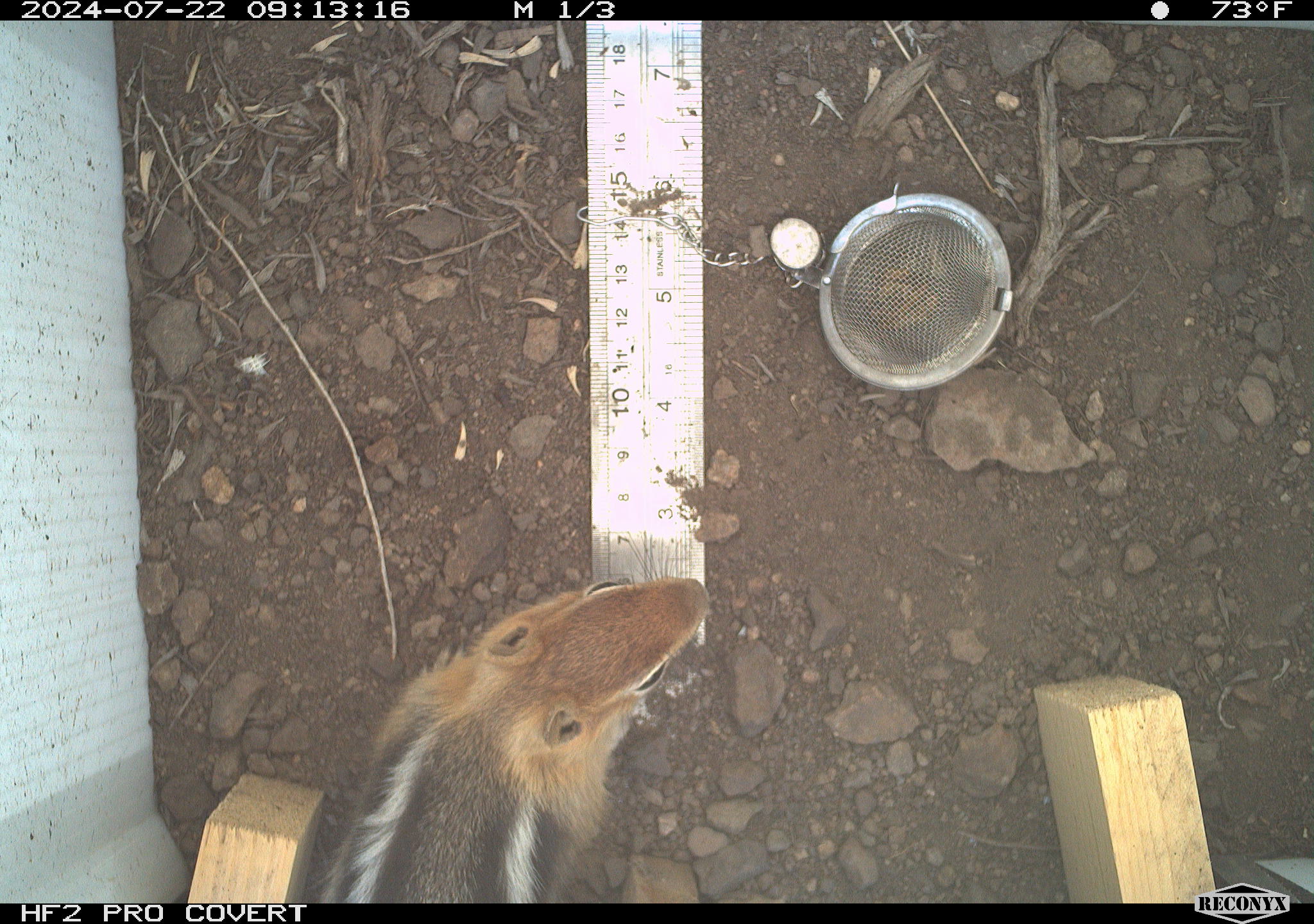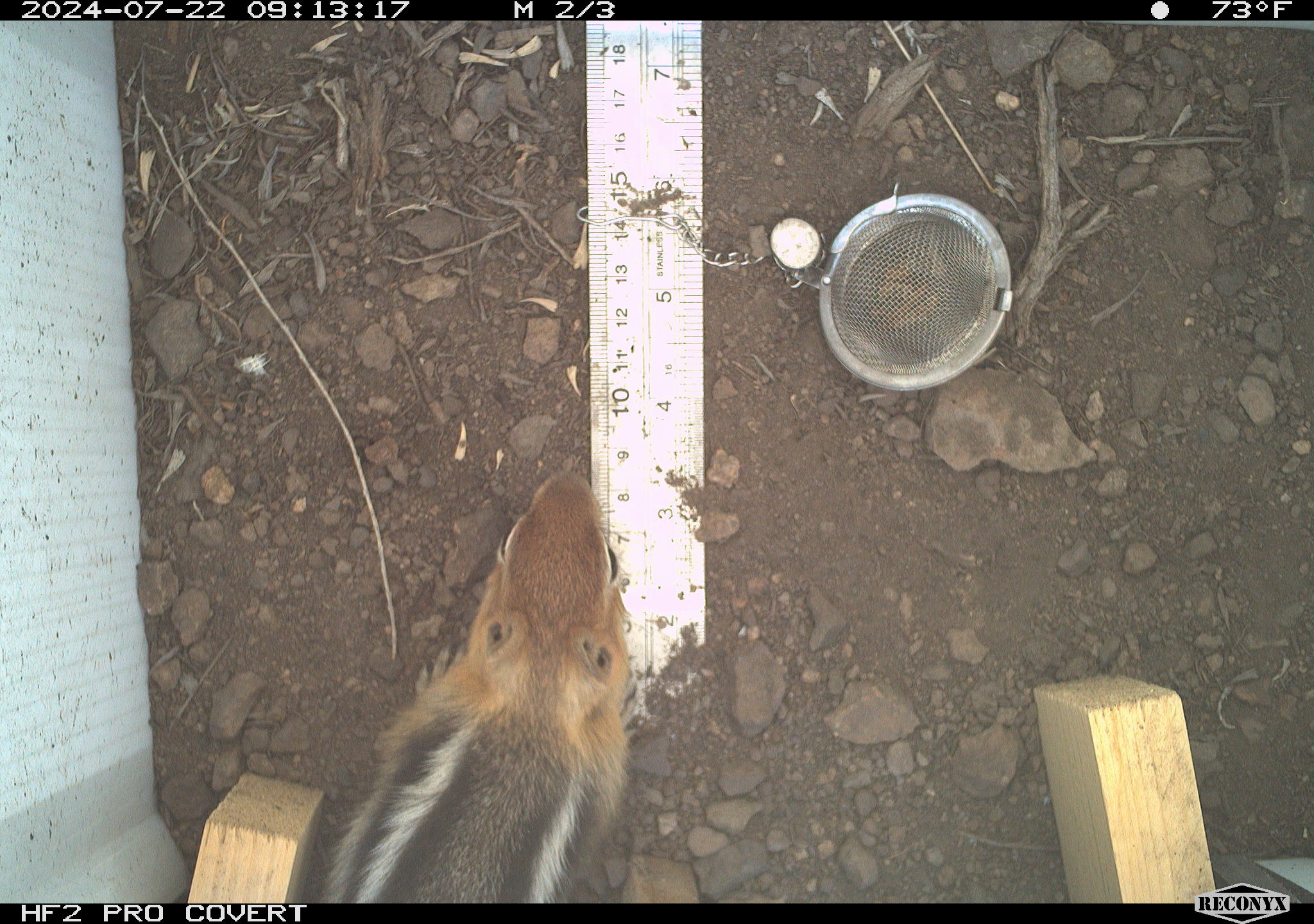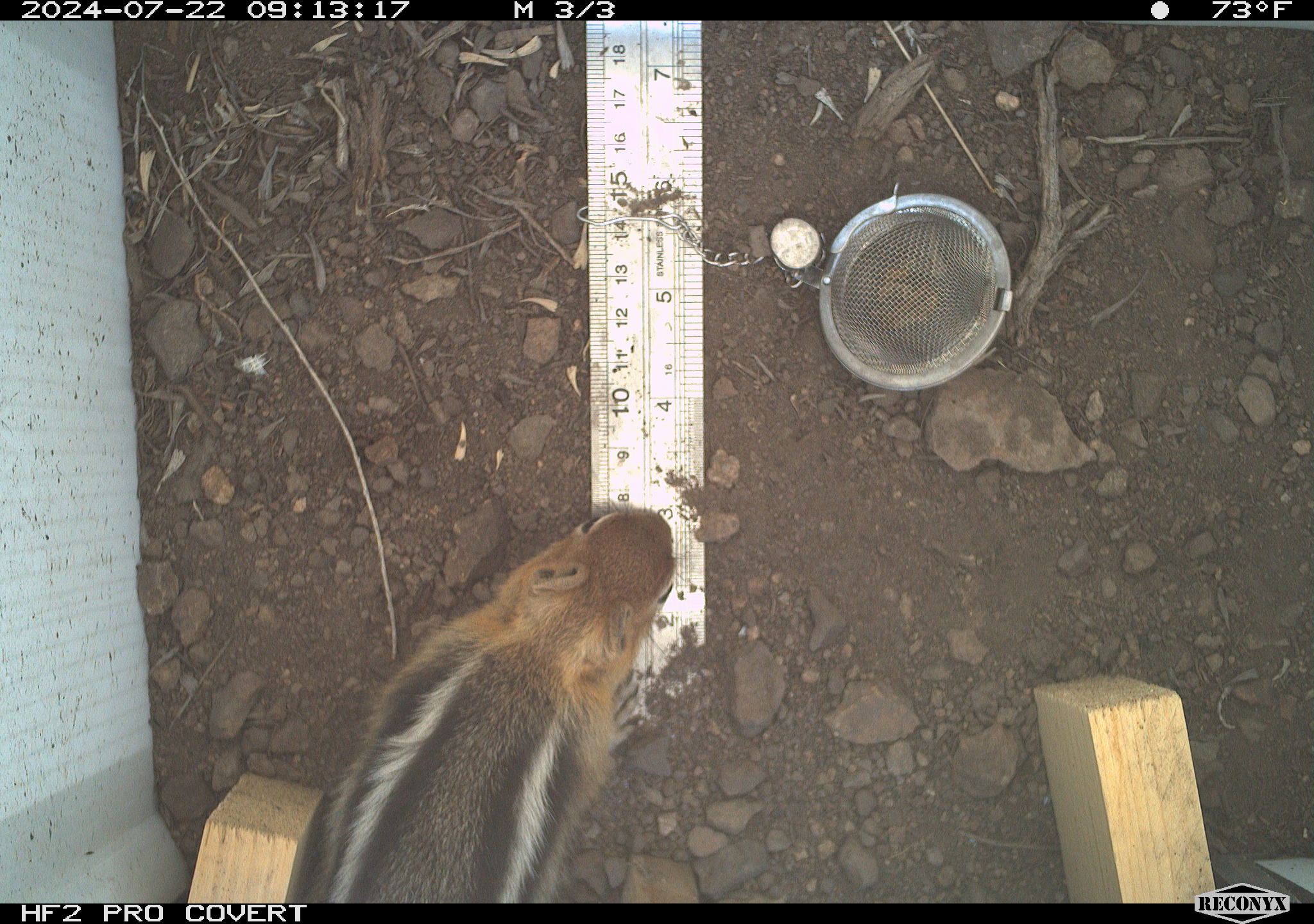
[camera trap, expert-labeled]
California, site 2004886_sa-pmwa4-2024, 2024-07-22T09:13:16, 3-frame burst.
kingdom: Animalia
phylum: Chordata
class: Mammalia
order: Rodentia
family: Sciuridae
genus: Callospermophilus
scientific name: Callospermophilus lateralis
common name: golden mantled ground squirrel